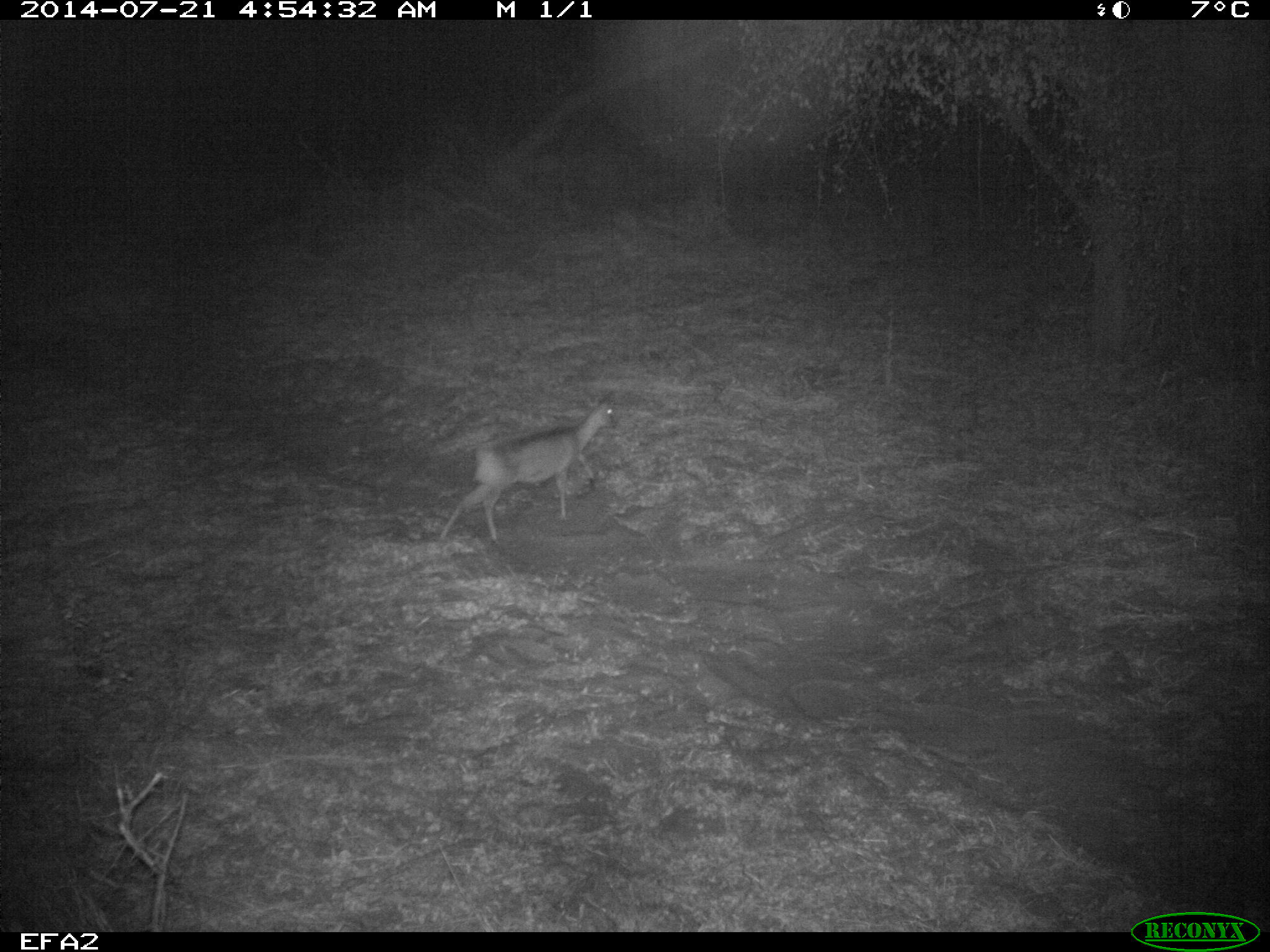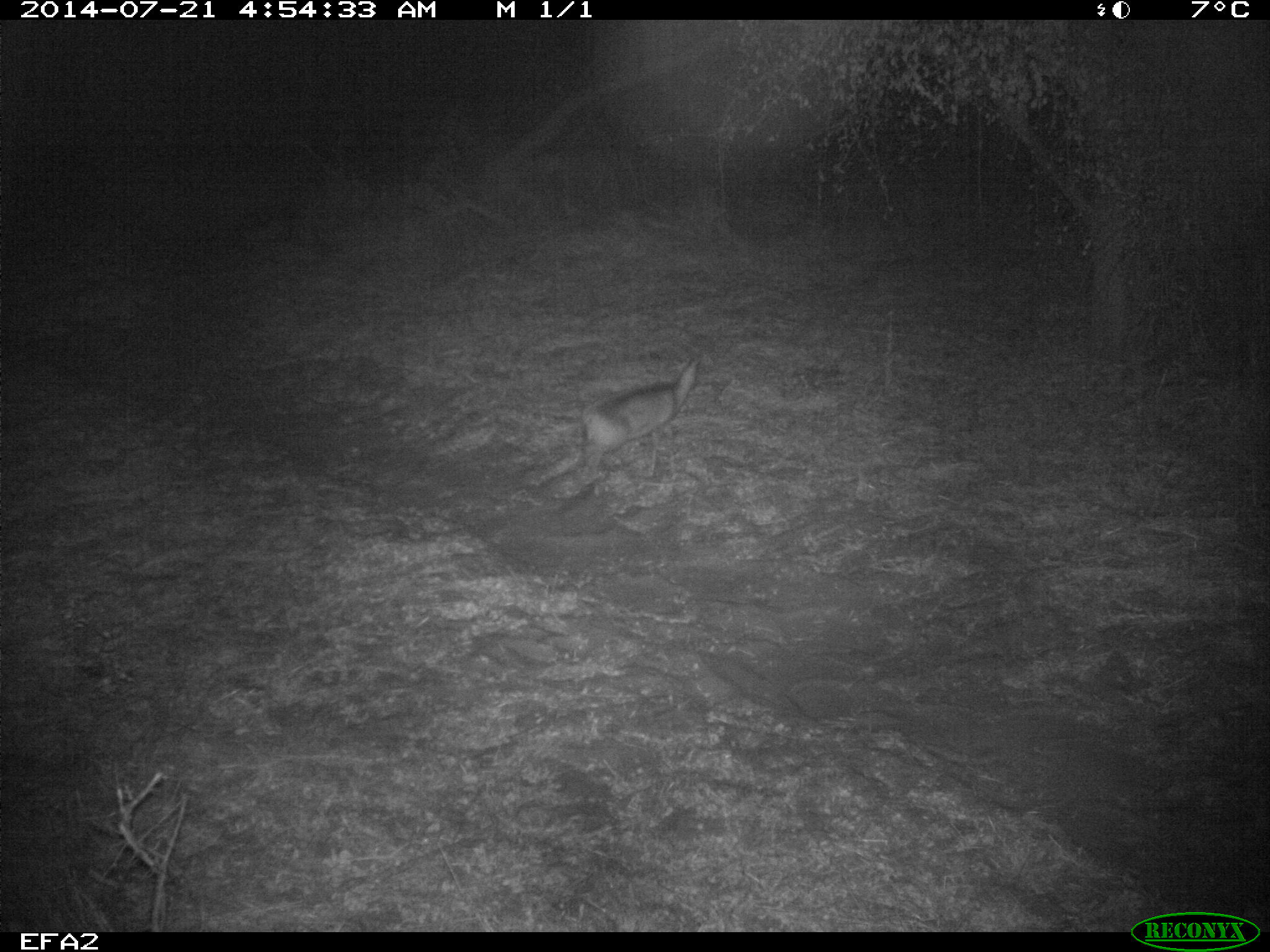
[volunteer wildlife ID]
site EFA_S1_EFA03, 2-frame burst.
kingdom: Animalia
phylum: Chordata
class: Mammalia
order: Artiodactyla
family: Bovidae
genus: Raphicerus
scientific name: Raphicerus campestris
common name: steenbok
Steenbok (Raphicerus campestris), count 1. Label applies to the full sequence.